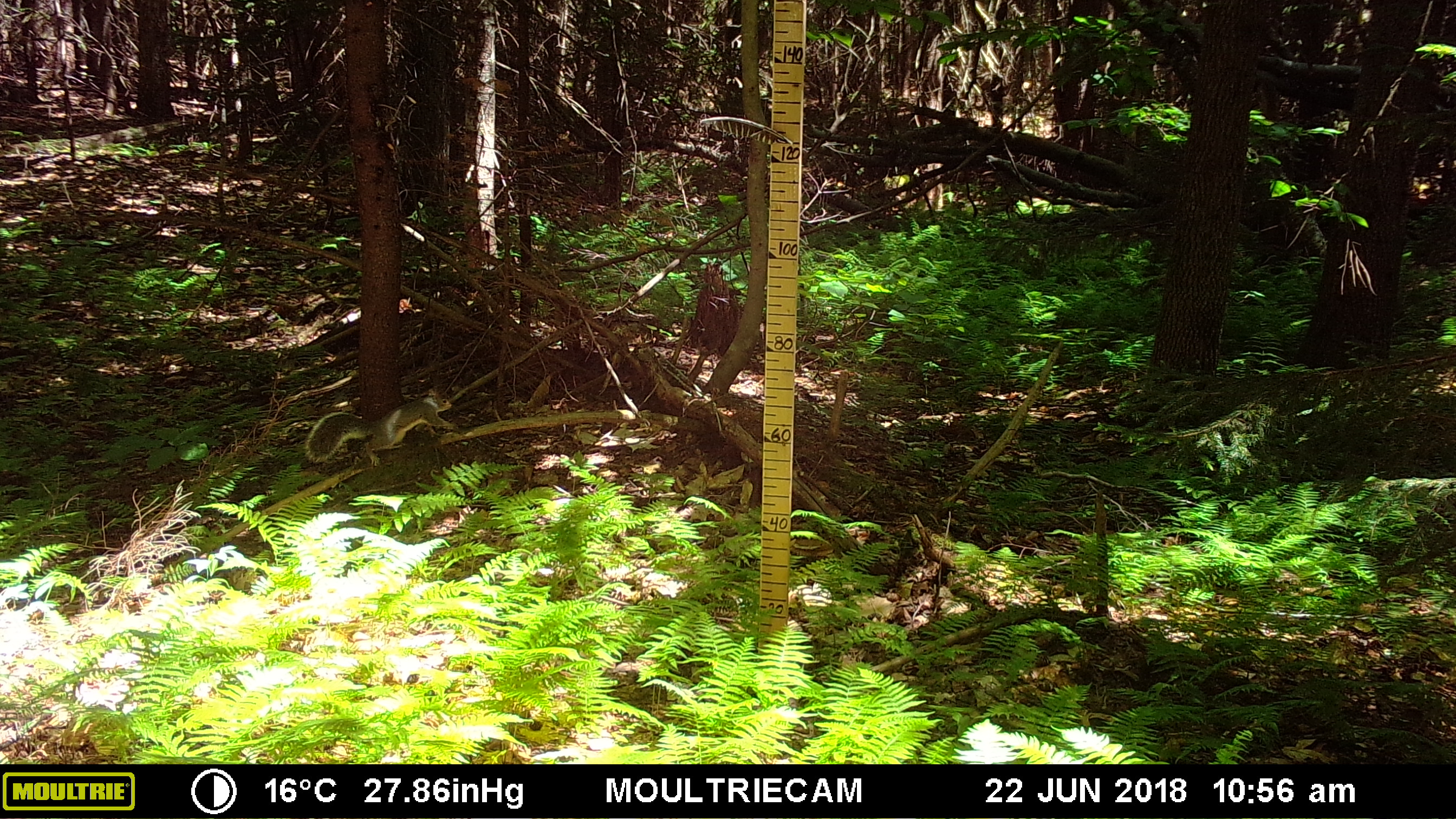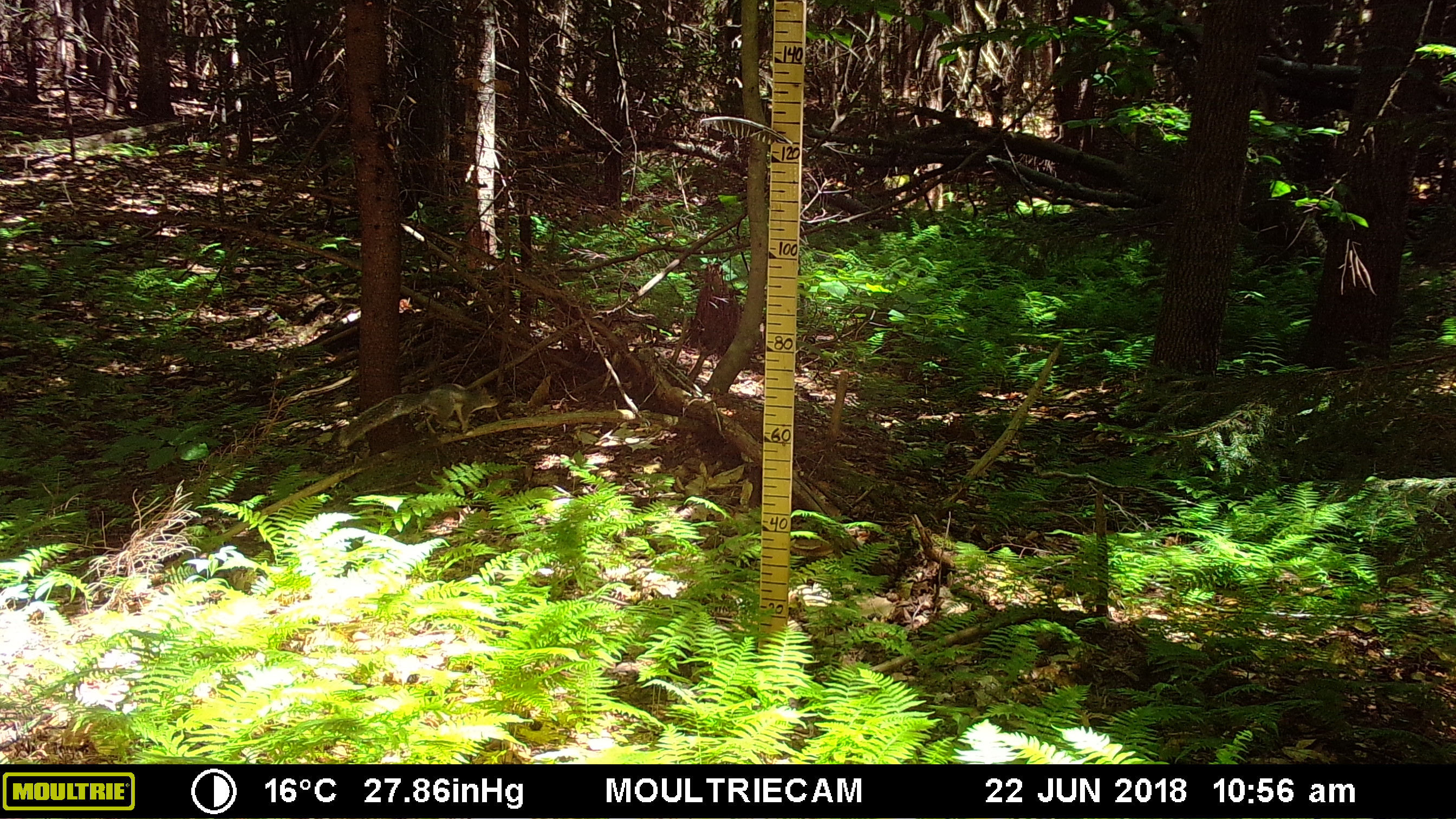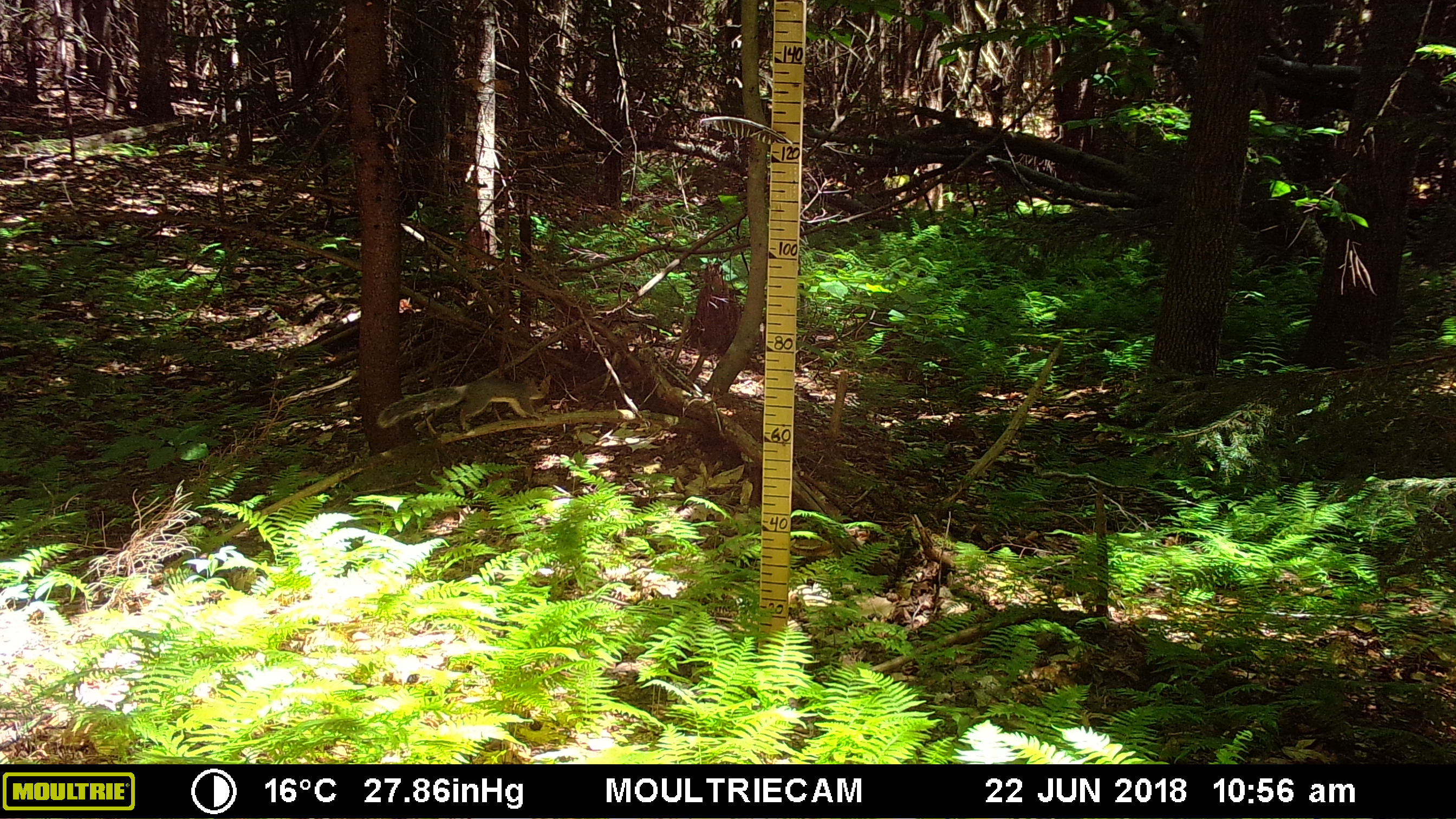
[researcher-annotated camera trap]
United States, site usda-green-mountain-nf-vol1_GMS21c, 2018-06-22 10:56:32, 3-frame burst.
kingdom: Animalia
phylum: Chordata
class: Mammalia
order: Rodentia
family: Sciuridae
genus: Sciurus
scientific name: Sciurus carolinensis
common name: gray squirrel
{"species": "gray squirrel (Sciurus carolinensis)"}